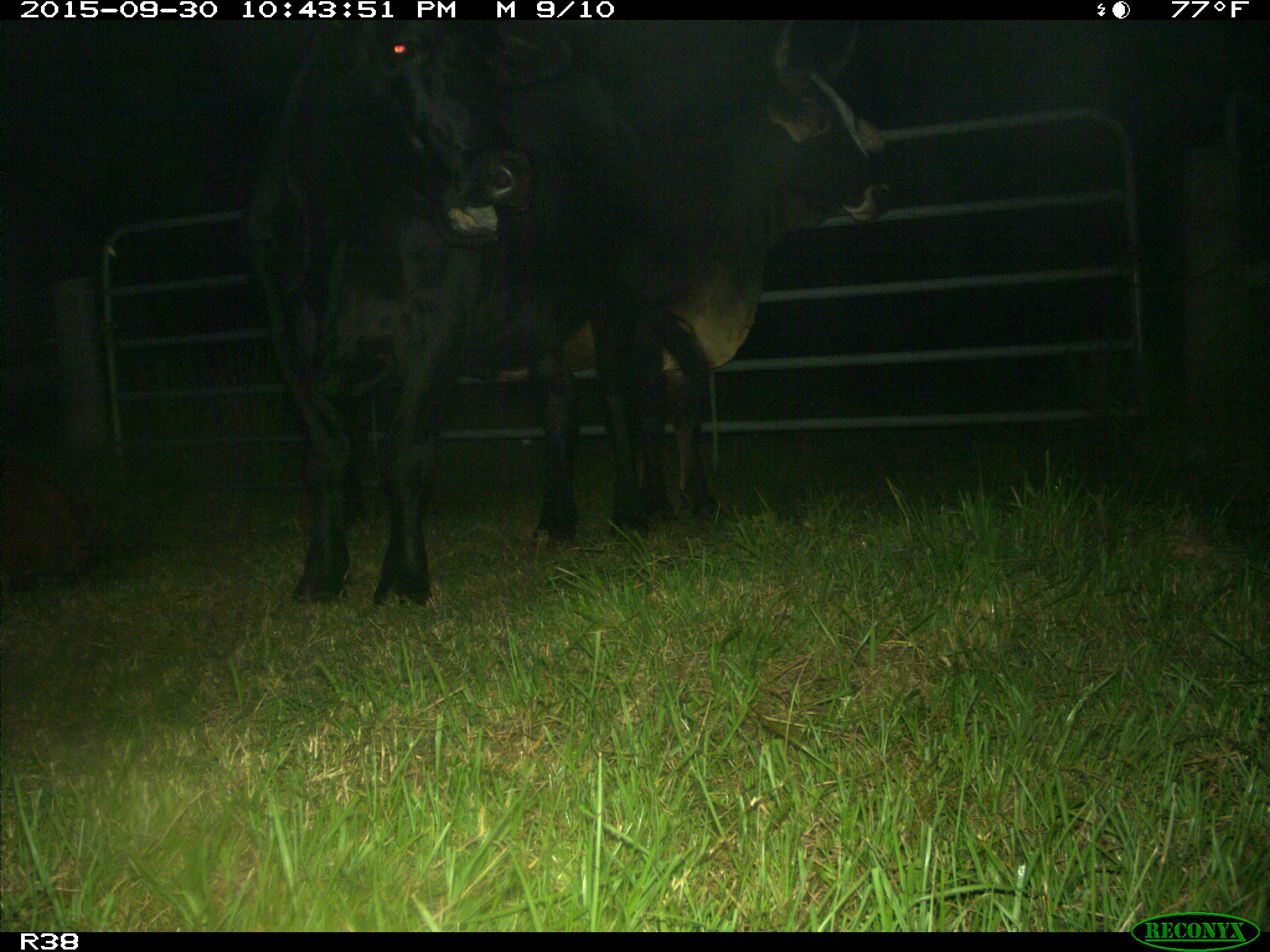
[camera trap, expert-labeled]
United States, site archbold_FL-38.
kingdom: Animalia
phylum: Chordata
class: Mammalia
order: Artiodactyla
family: Bovidae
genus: Bos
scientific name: Bos taurus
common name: domestic cow